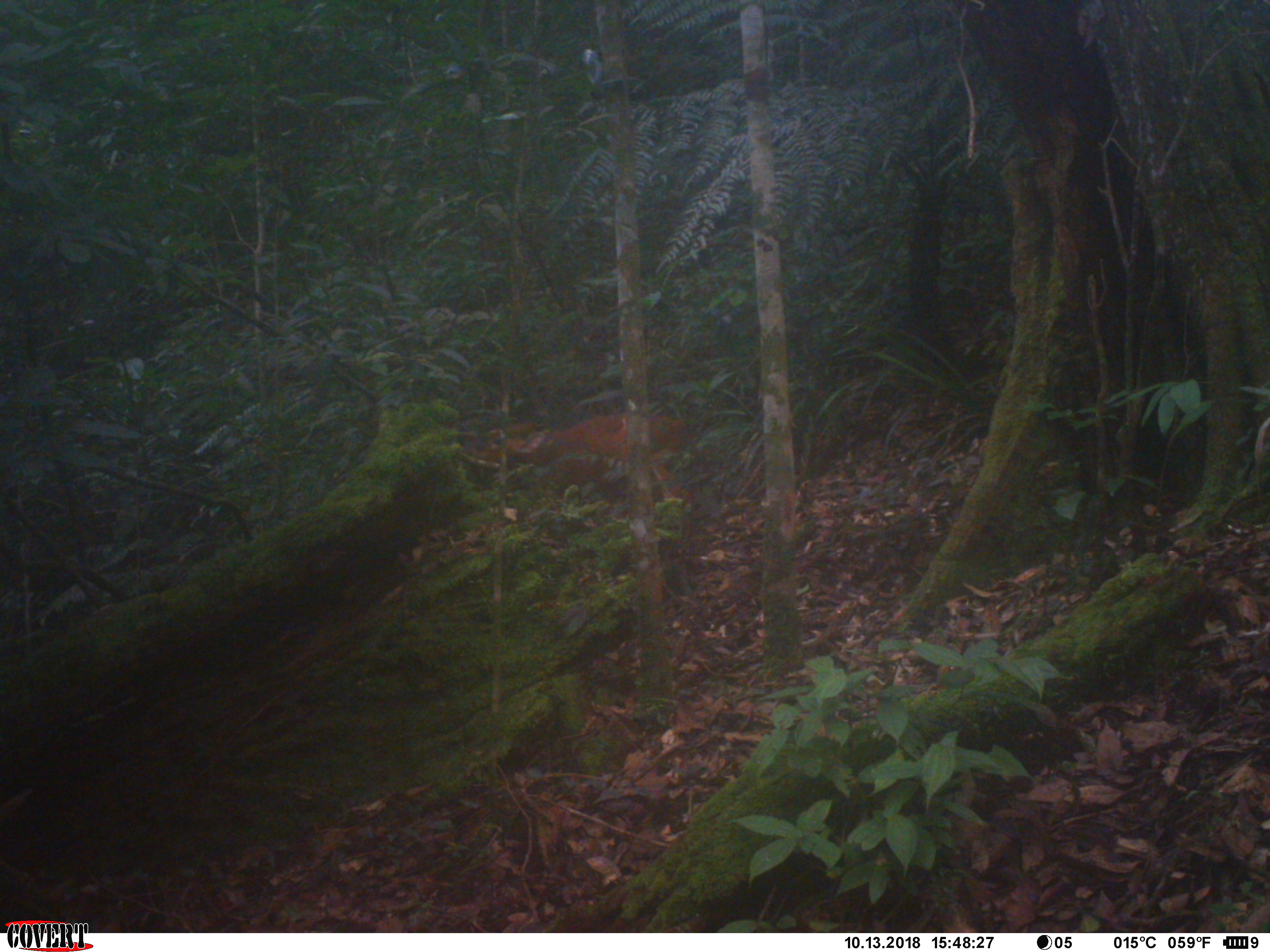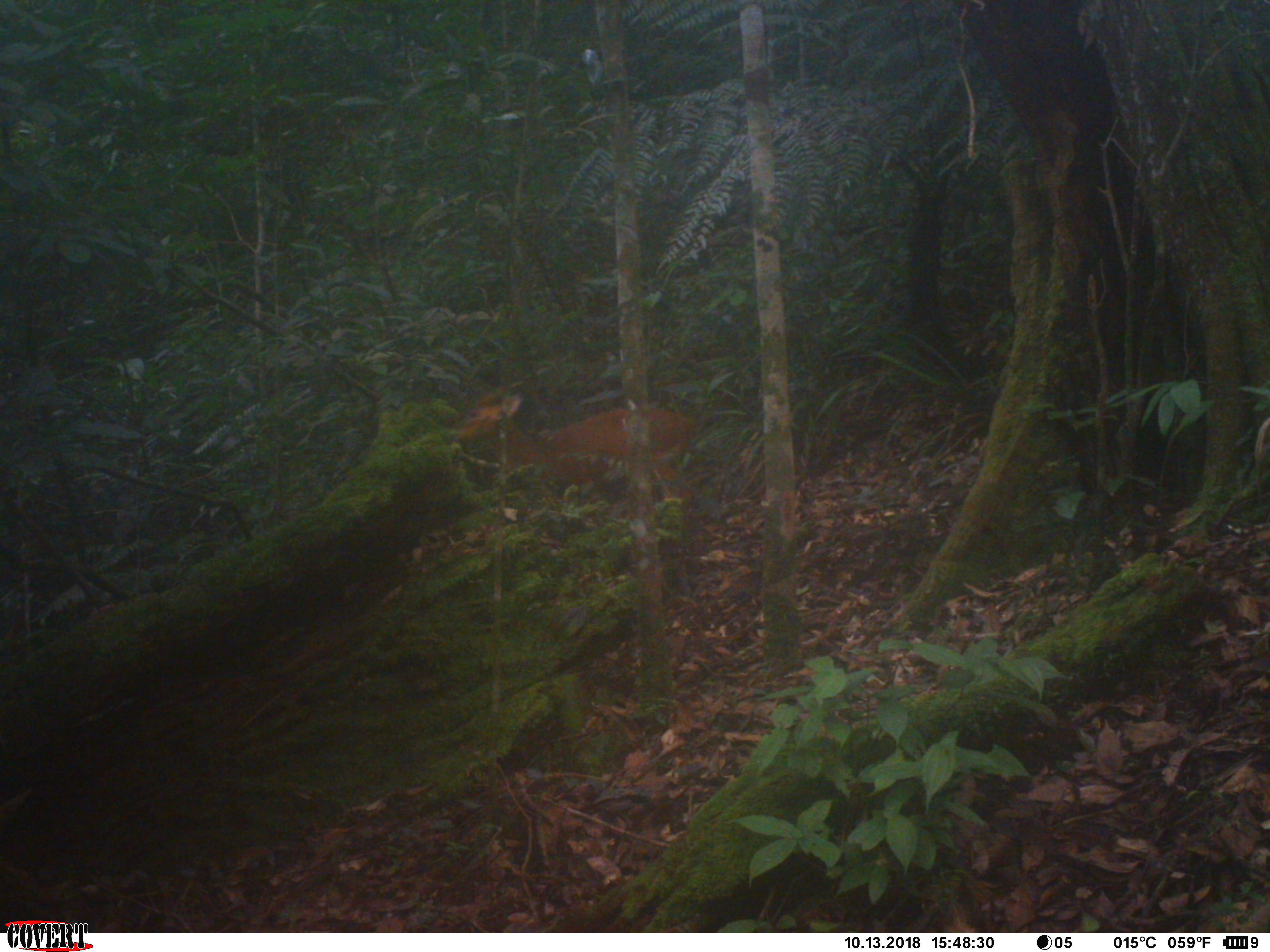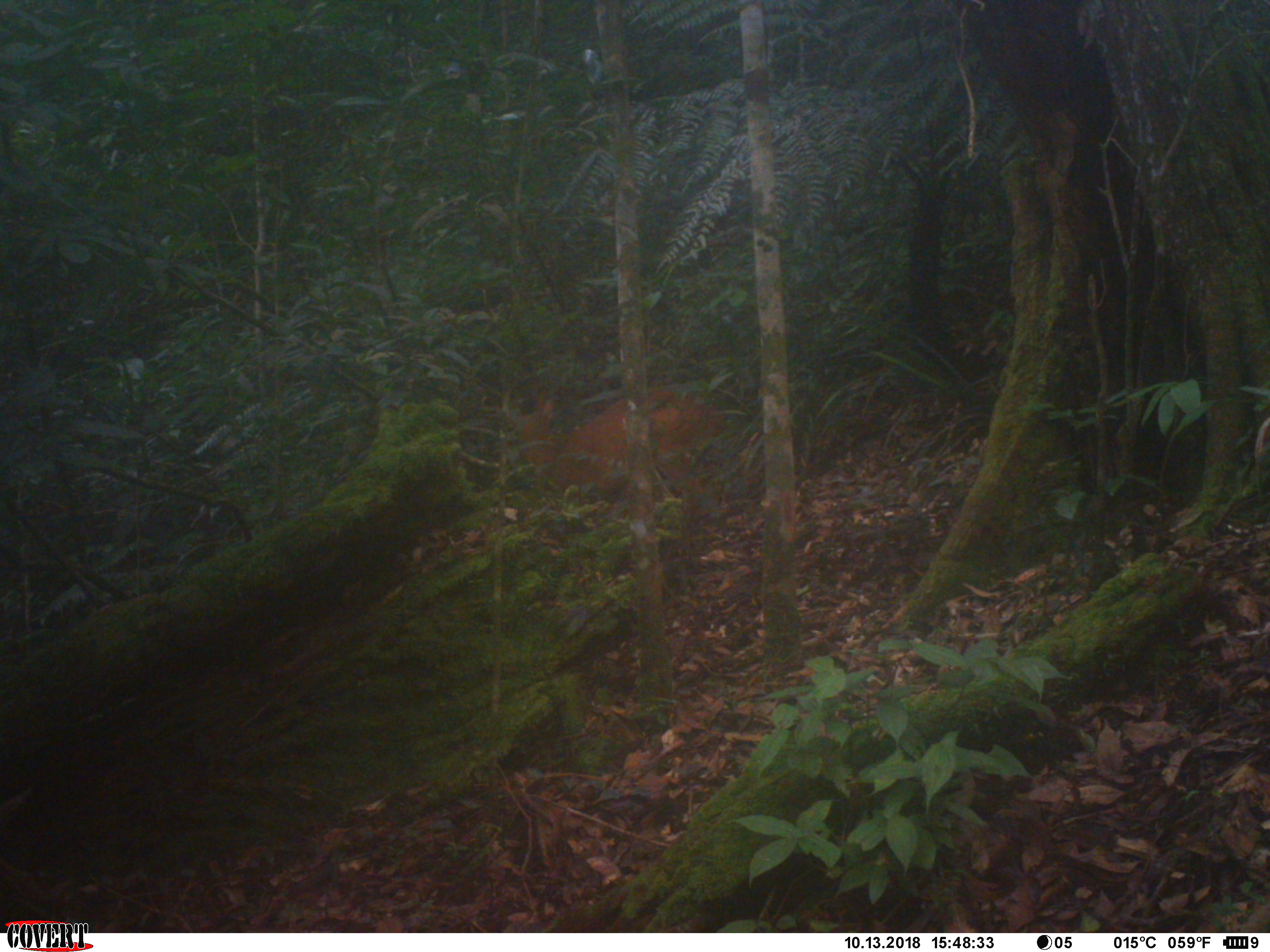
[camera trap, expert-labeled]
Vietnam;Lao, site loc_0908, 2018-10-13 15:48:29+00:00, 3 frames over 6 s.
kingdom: Animalia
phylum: Chordata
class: Mammalia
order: Artiodactyla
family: Cervidae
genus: Muntiacus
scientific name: Muntiacus muntjak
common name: red muntjac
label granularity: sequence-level